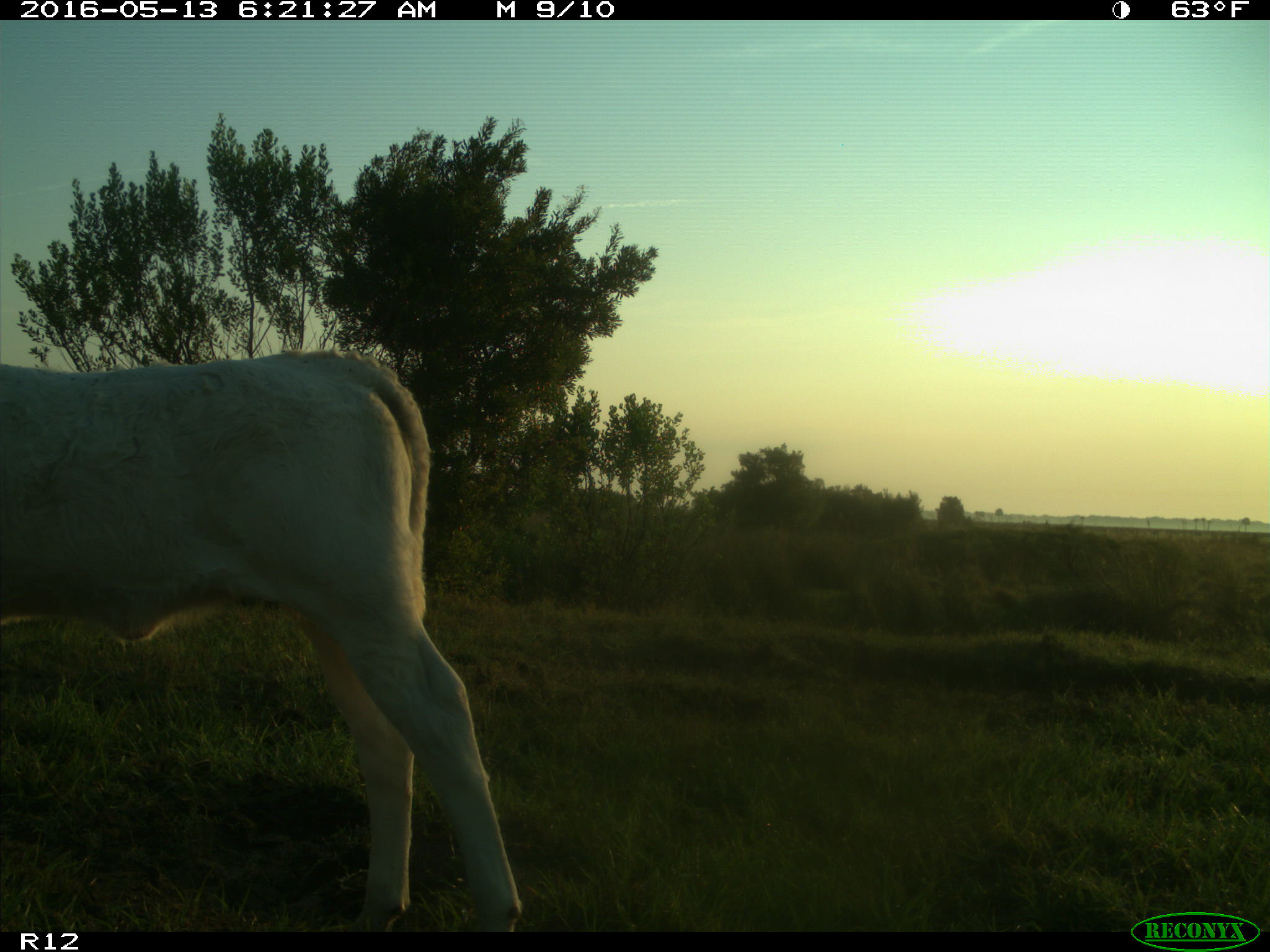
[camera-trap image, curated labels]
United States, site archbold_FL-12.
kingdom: Animalia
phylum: Chordata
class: Mammalia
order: Artiodactyla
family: Bovidae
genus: Bos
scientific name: Bos taurus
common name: domestic cow